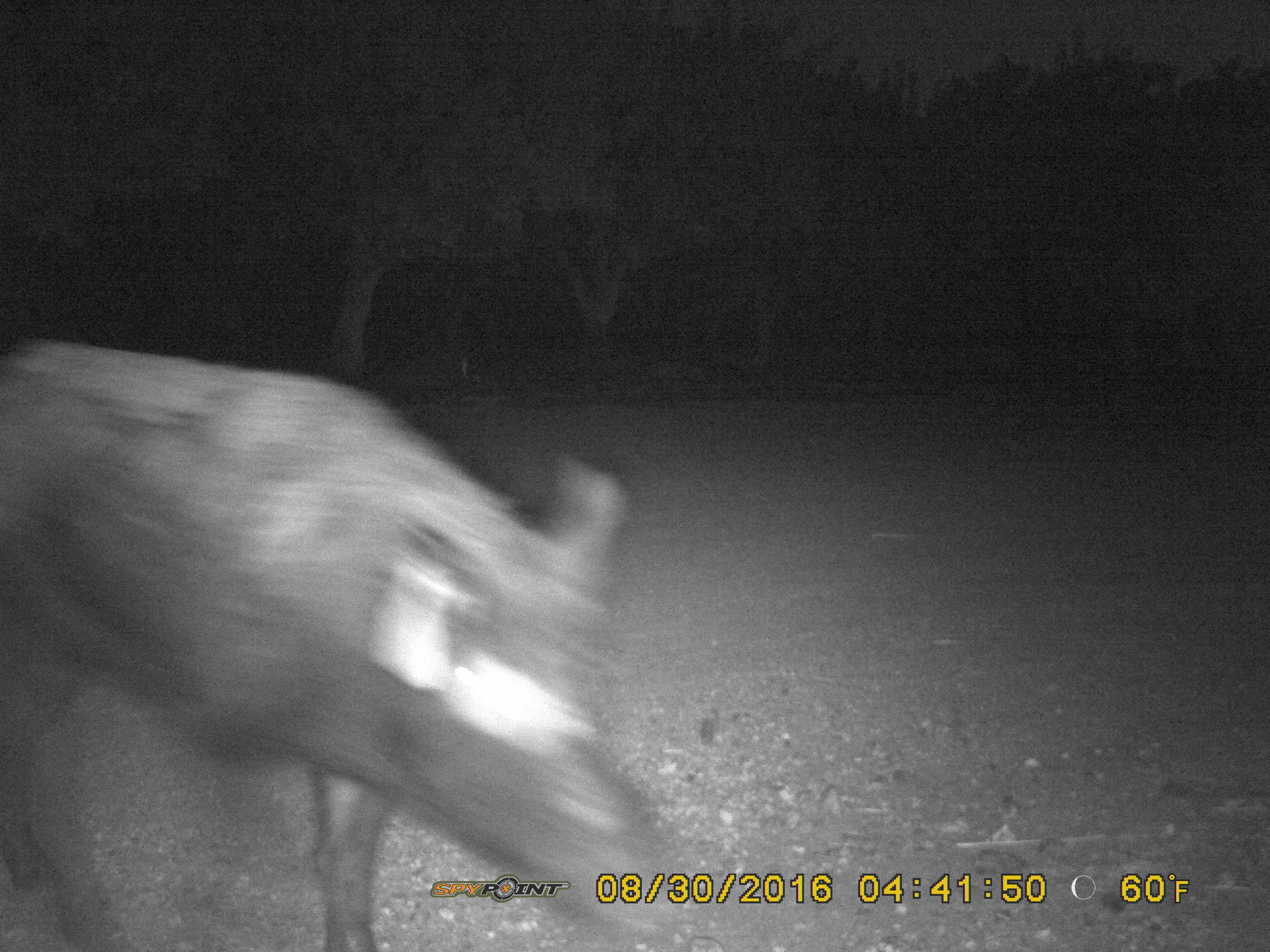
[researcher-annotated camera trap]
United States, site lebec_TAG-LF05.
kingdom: Animalia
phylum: Chordata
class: Mammalia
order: Artiodactyla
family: Suidae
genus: Sus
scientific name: Sus scrofa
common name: wild boar